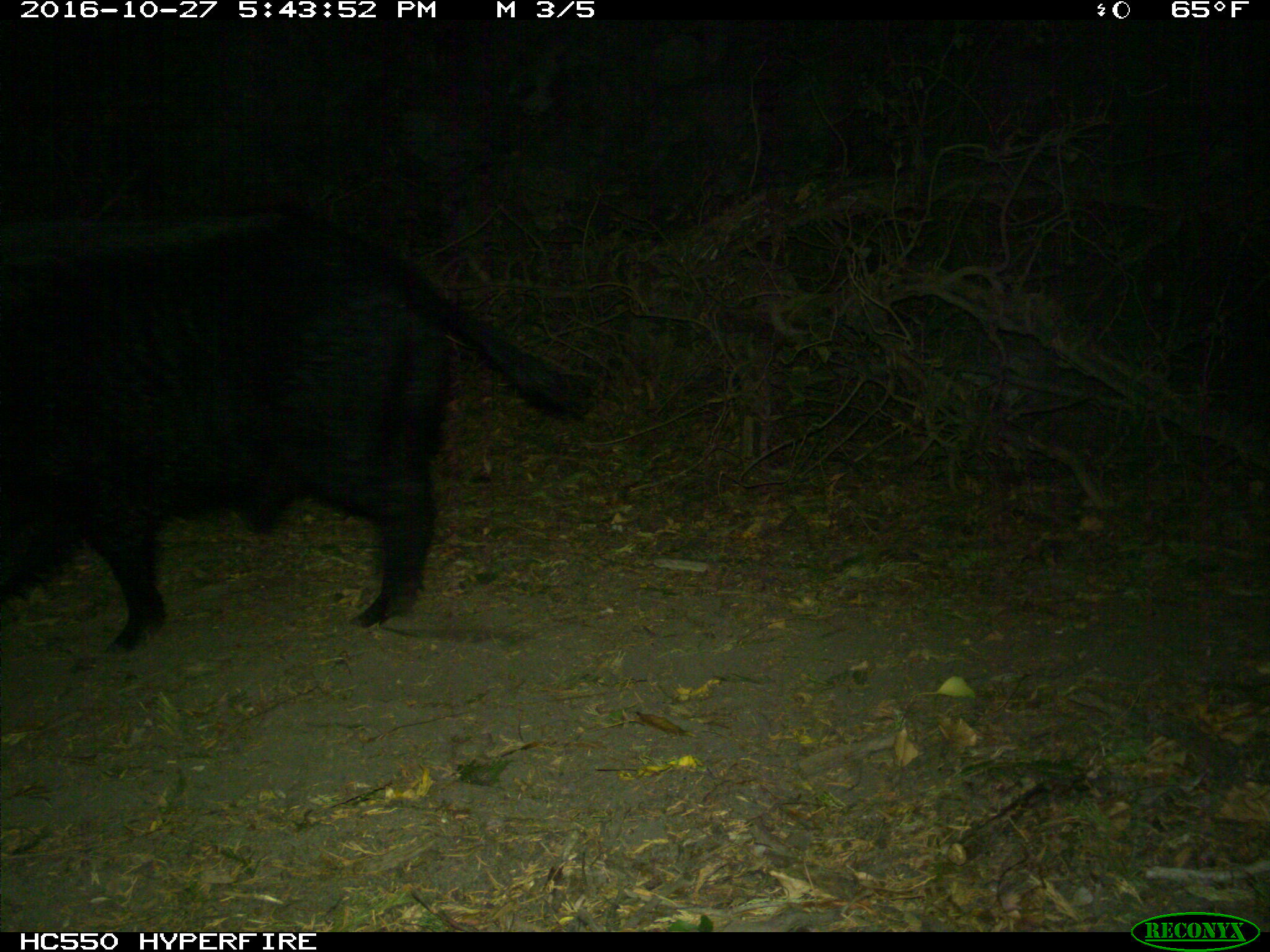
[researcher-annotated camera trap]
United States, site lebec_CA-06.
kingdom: Animalia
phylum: Chordata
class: Mammalia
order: Artiodactyla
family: Suidae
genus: Sus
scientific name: Sus scrofa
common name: wild boar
Sus scrofa (wild boar).